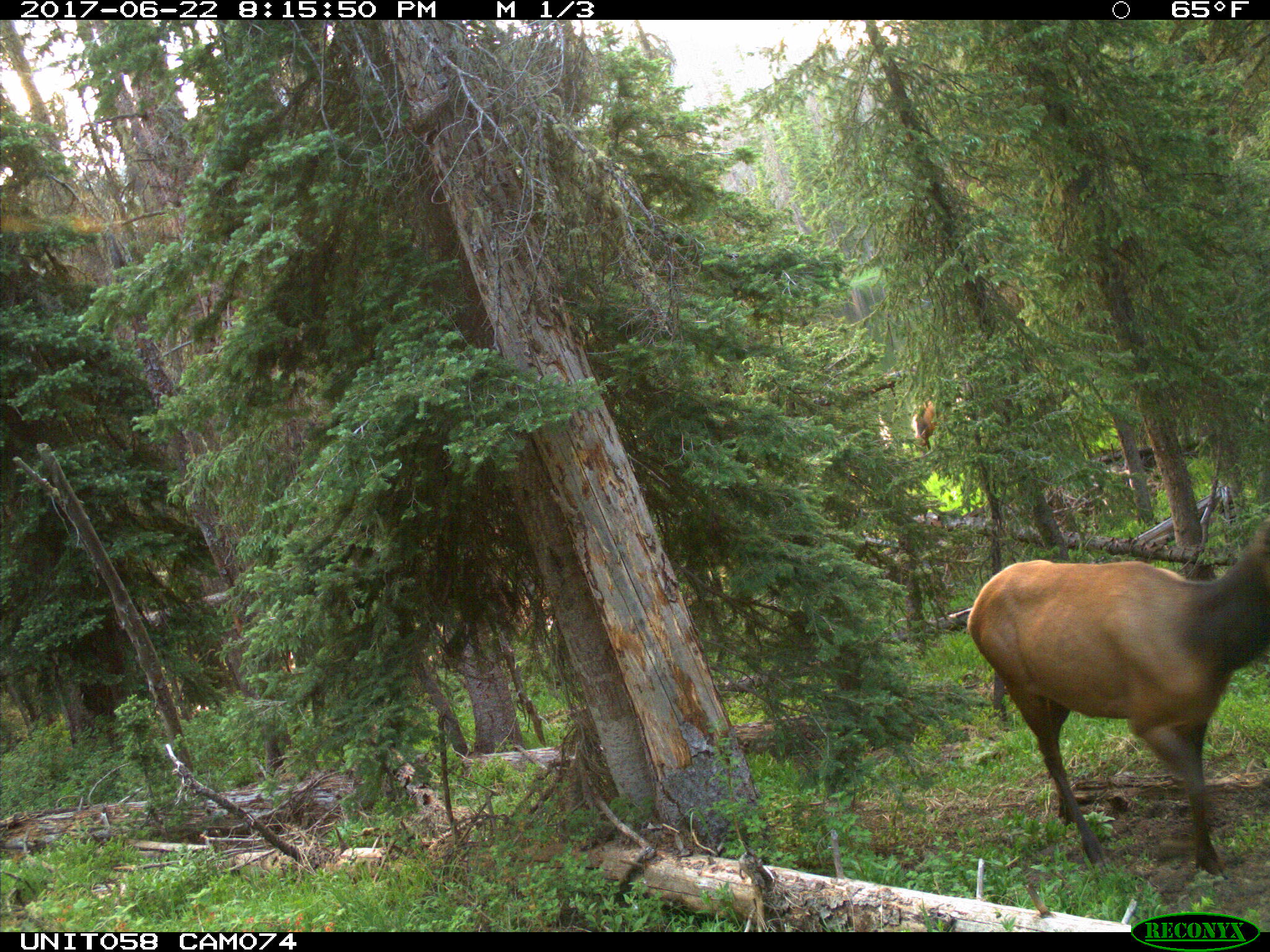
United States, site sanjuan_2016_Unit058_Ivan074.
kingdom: Animalia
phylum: Chordata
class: Mammalia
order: Artiodactyla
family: Cervidae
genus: Cervus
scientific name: Cervus elaphus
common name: red deer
Cervus elaphus (red deer).